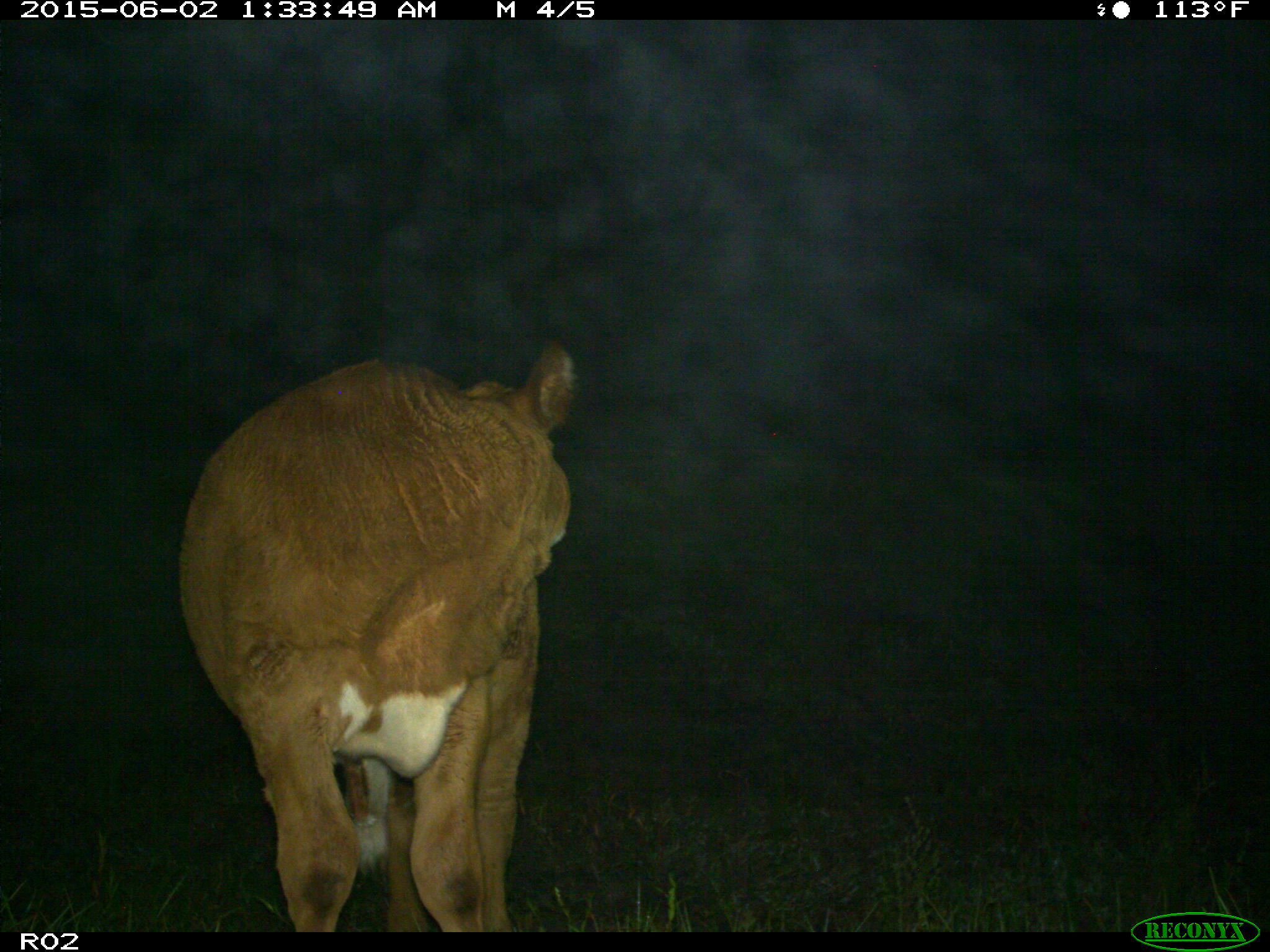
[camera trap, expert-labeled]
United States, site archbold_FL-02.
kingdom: Animalia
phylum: Chordata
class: Mammalia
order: Artiodactyla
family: Bovidae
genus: Bos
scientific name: Bos taurus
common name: domestic cow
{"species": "Bos taurus (domestic cow)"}